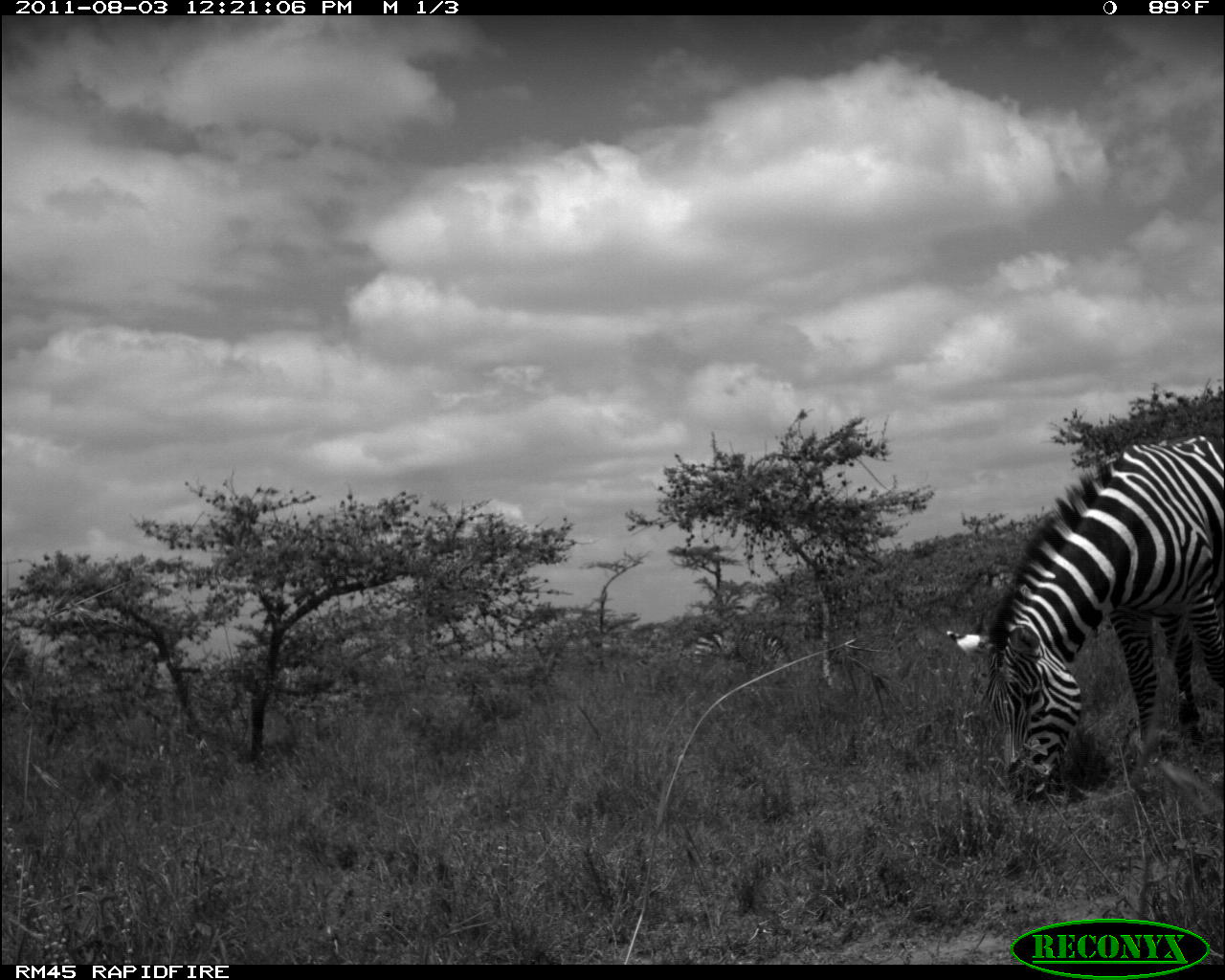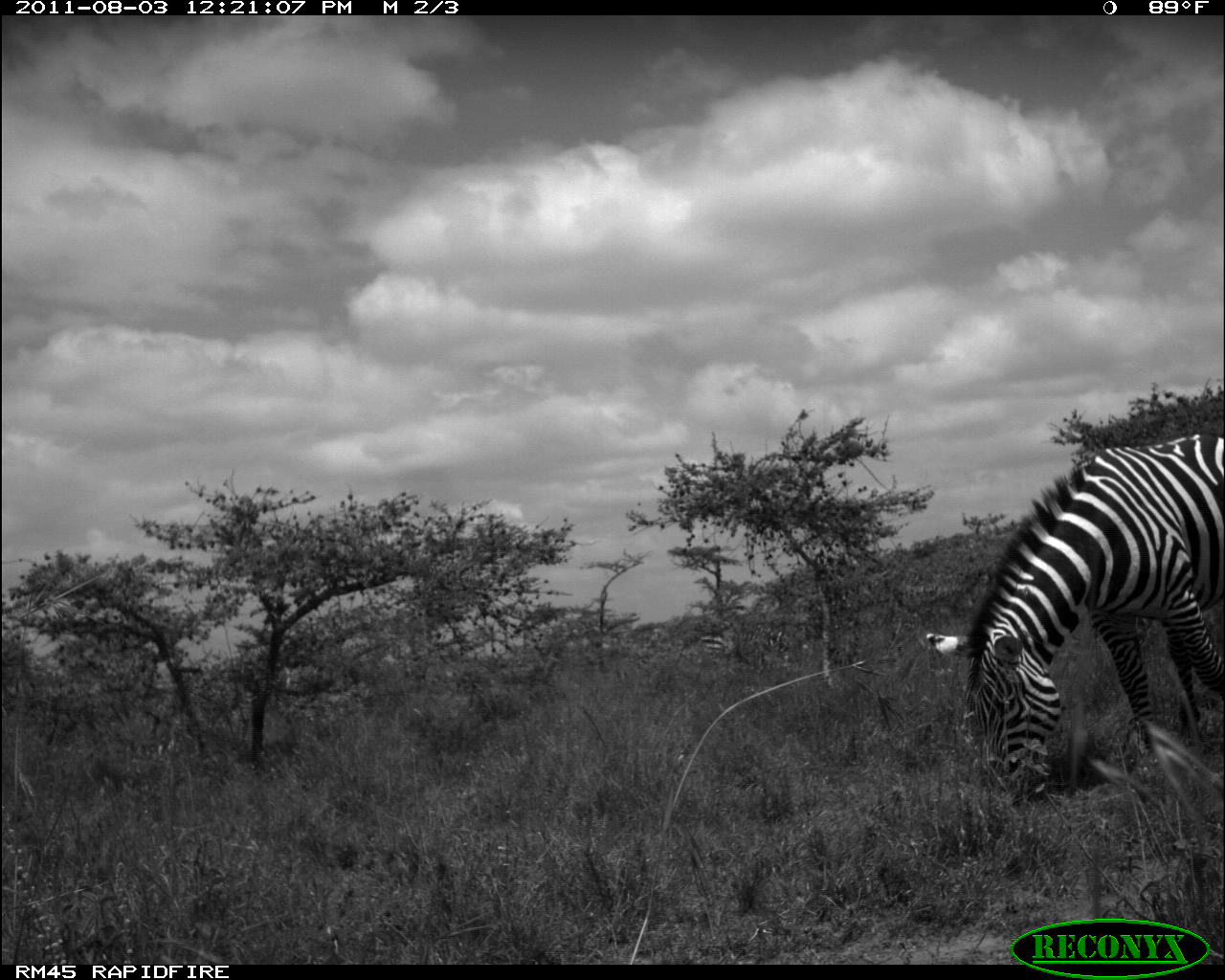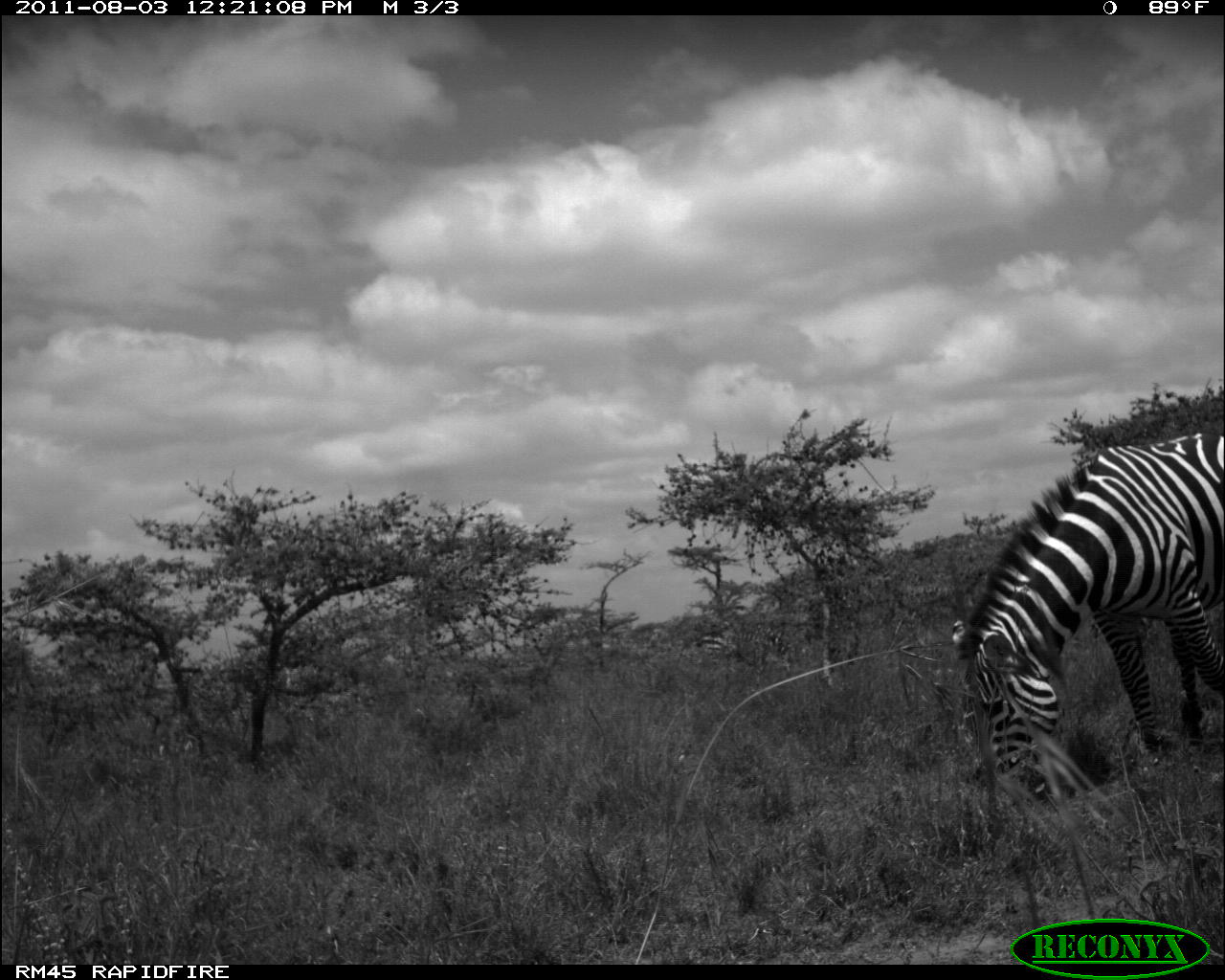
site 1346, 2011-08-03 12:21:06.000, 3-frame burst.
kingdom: Animalia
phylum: Chordata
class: Mammalia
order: Perissodactyla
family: Equidae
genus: Equus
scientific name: Equus quagga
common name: plains zebra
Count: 1.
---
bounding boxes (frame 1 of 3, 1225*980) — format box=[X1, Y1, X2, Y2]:
equus quagga: box=[942, 433, 1225, 805]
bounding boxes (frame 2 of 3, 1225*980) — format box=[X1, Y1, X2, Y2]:
equus quagga: box=[924, 432, 1225, 806]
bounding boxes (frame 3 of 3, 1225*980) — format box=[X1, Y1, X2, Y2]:
equus quagga: box=[947, 418, 1222, 789]